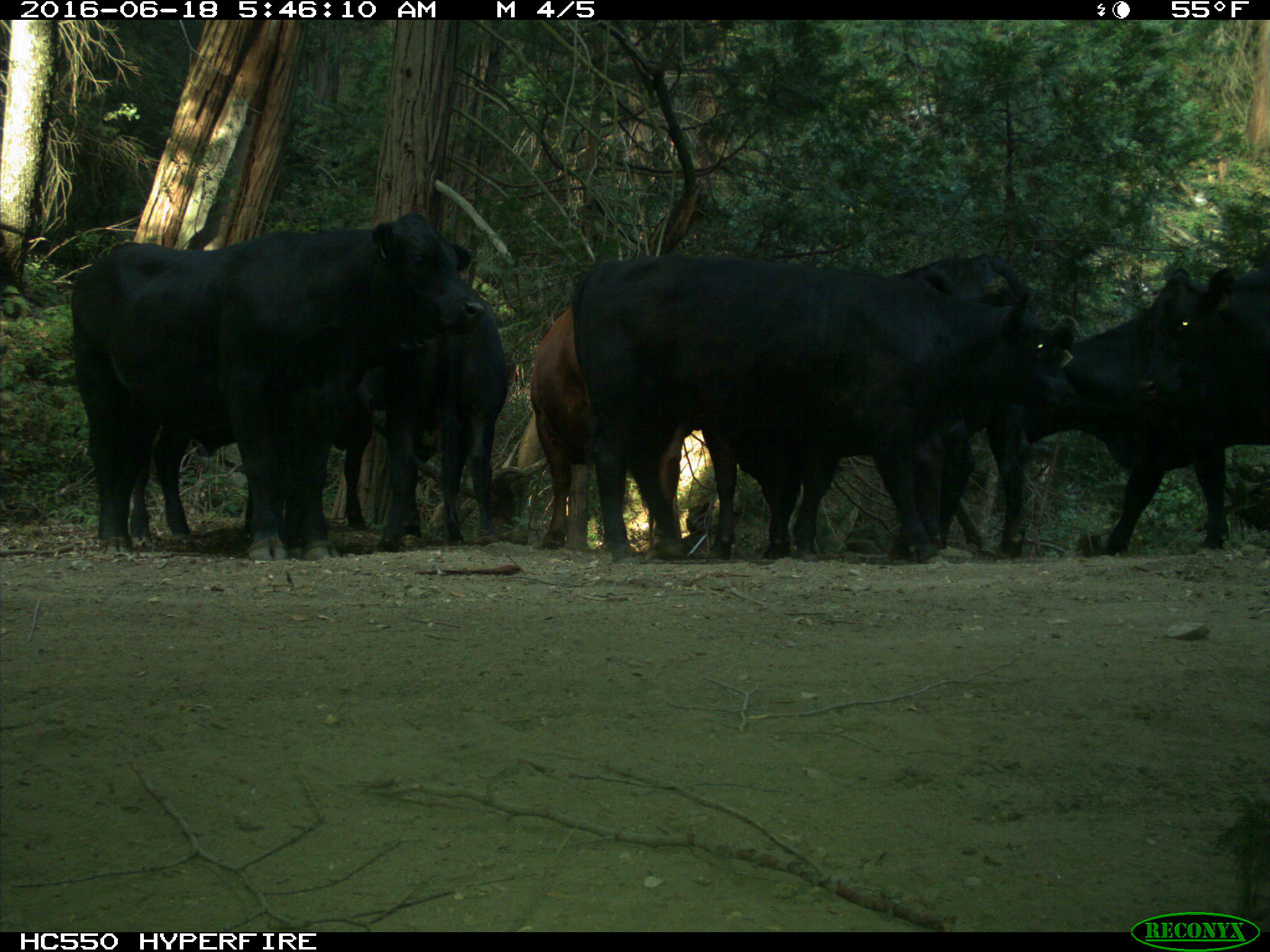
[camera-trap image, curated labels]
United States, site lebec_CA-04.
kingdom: Animalia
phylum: Chordata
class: Mammalia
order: Artiodactyla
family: Bovidae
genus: Bos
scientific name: Bos taurus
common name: domestic cow